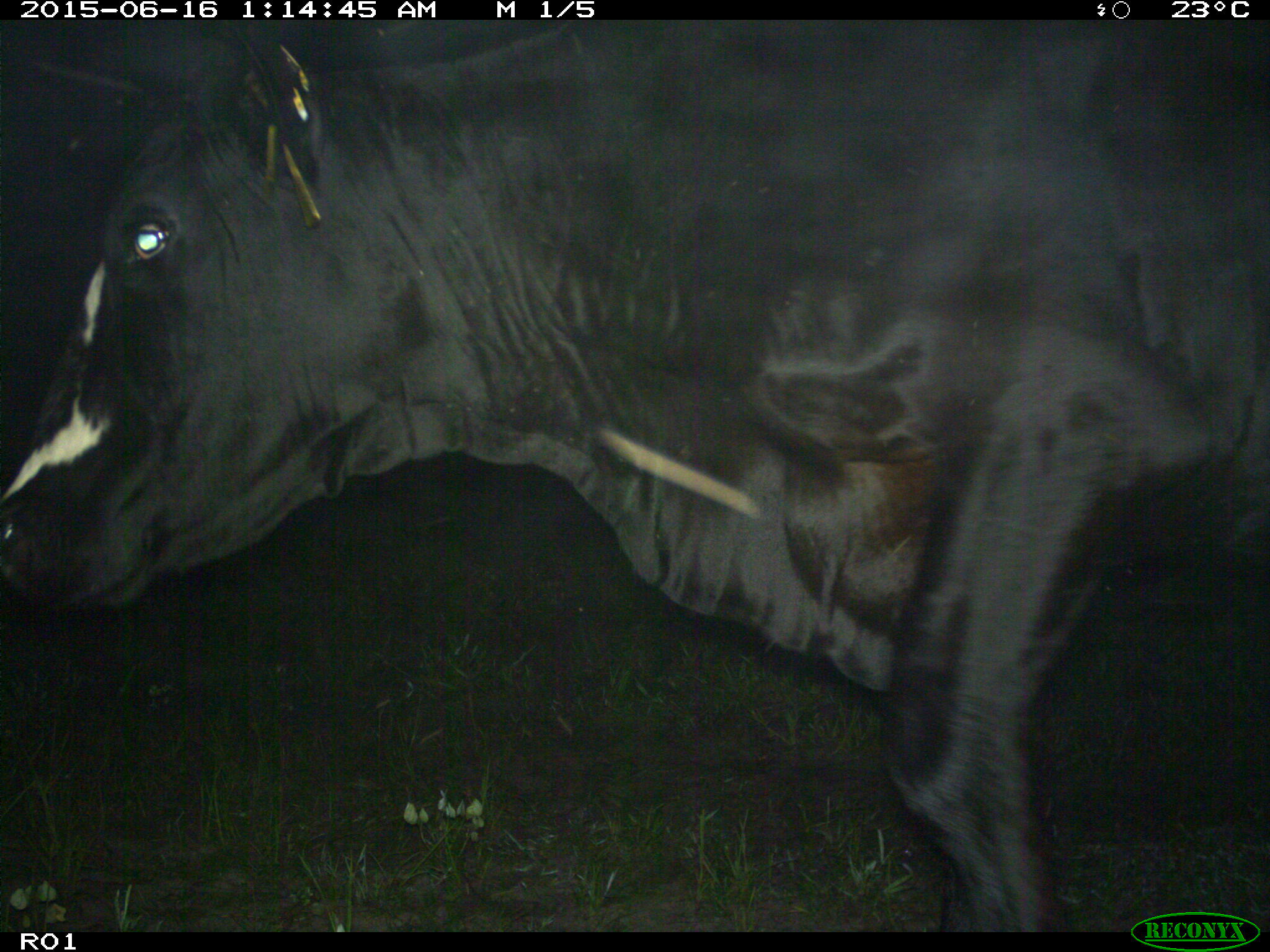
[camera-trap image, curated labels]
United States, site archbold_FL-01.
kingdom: Animalia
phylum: Chordata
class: Mammalia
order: Artiodactyla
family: Bovidae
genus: Bos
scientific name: Bos taurus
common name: domestic cow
Bos taurus (domestic cow).